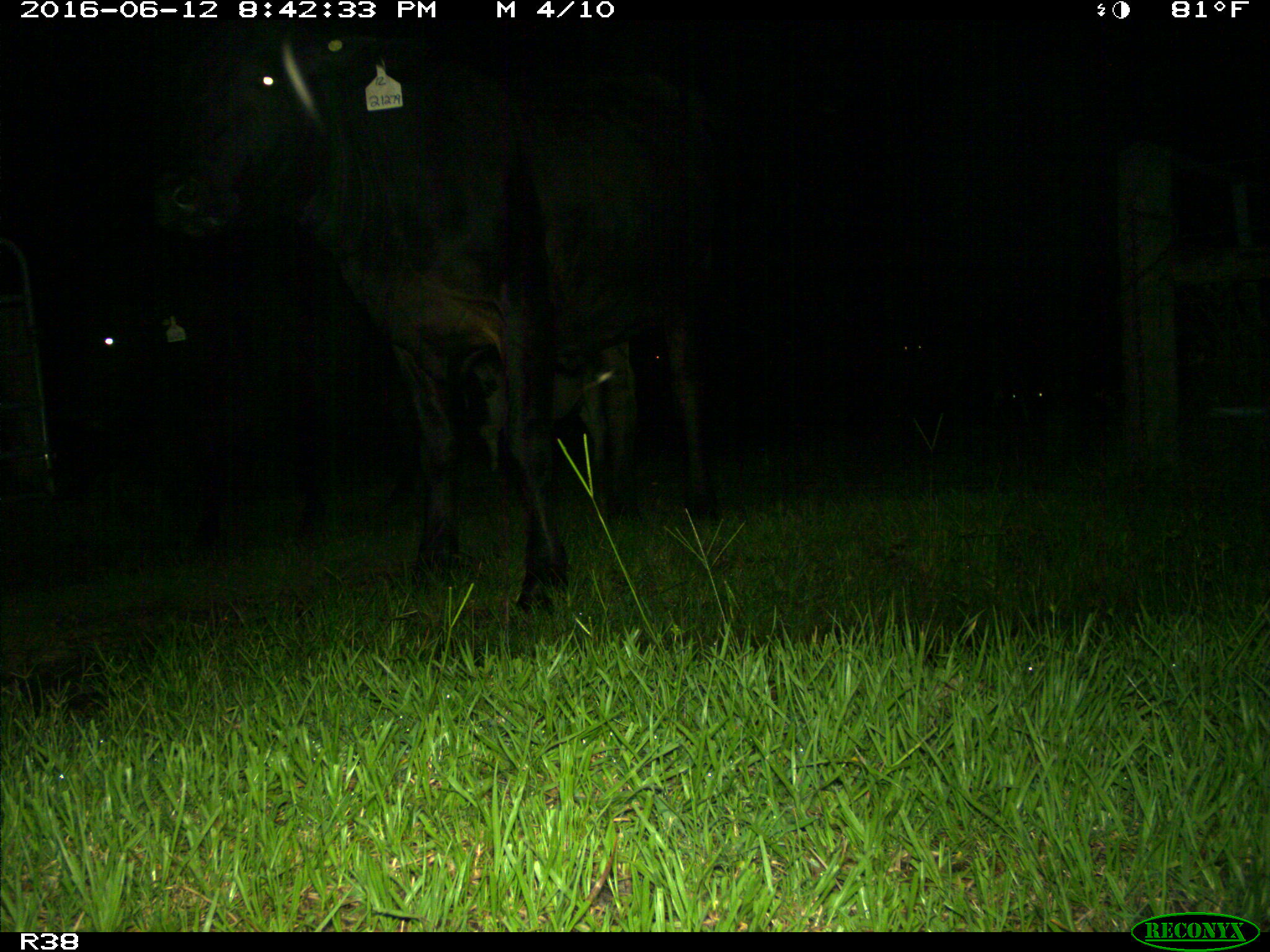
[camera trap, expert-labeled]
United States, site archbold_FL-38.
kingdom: Animalia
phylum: Chordata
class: Mammalia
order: Artiodactyla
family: Bovidae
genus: Bos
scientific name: Bos taurus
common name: domestic cow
Bos taurus (domestic cow).